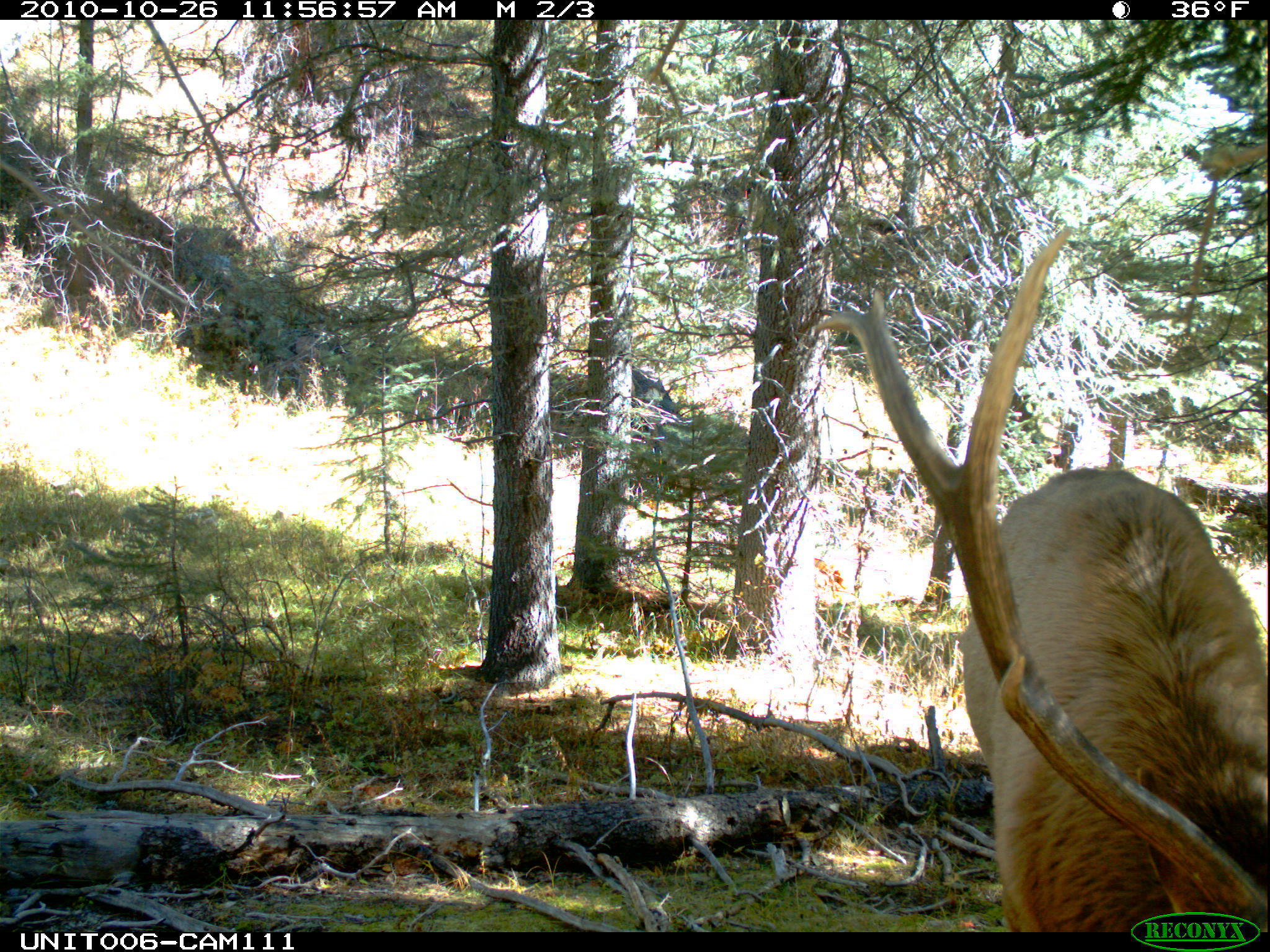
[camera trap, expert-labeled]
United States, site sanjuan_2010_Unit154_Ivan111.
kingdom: Animalia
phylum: Chordata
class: Mammalia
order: Artiodactyla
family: Cervidae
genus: Cervus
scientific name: Cervus elaphus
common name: red deer